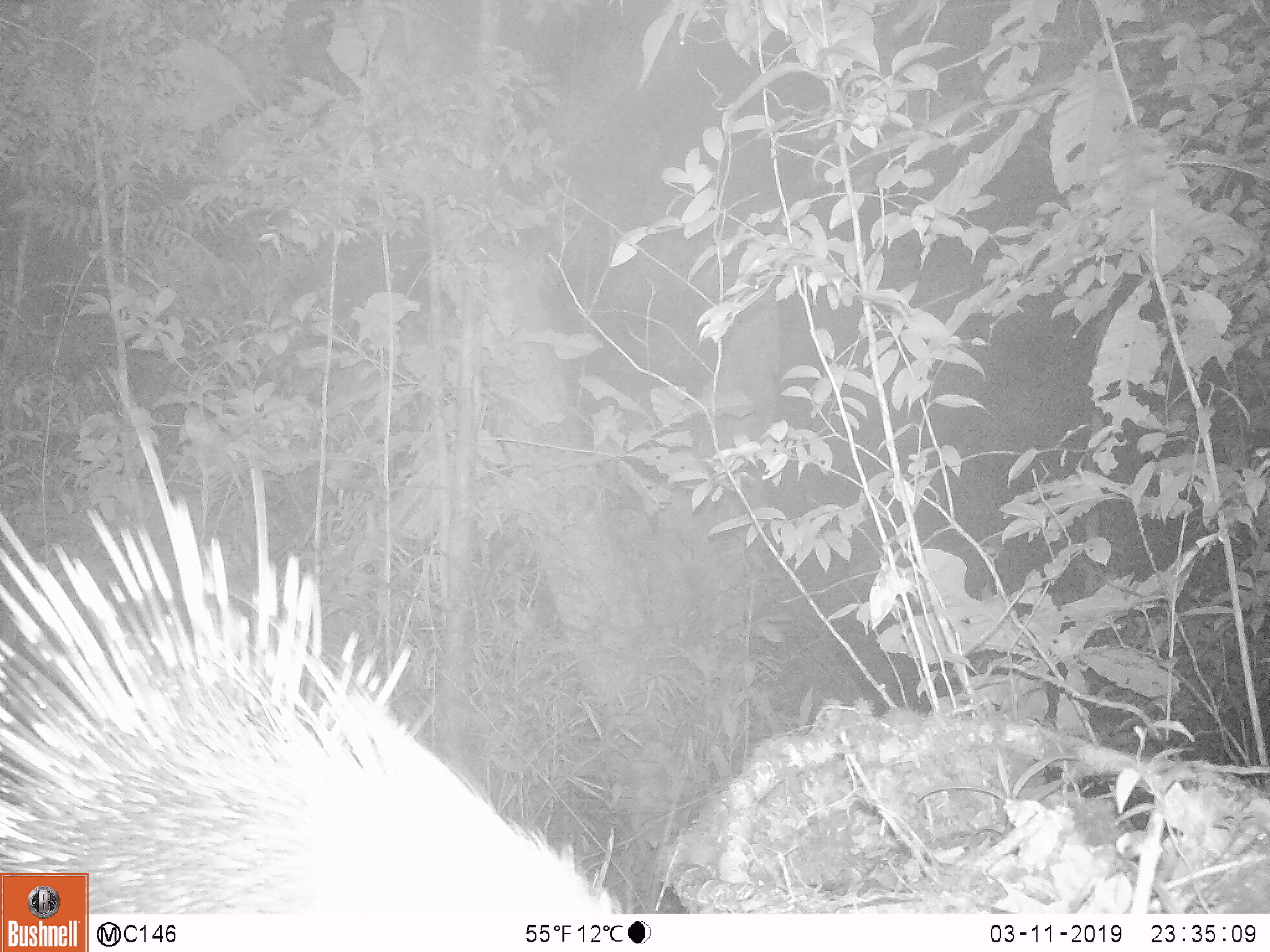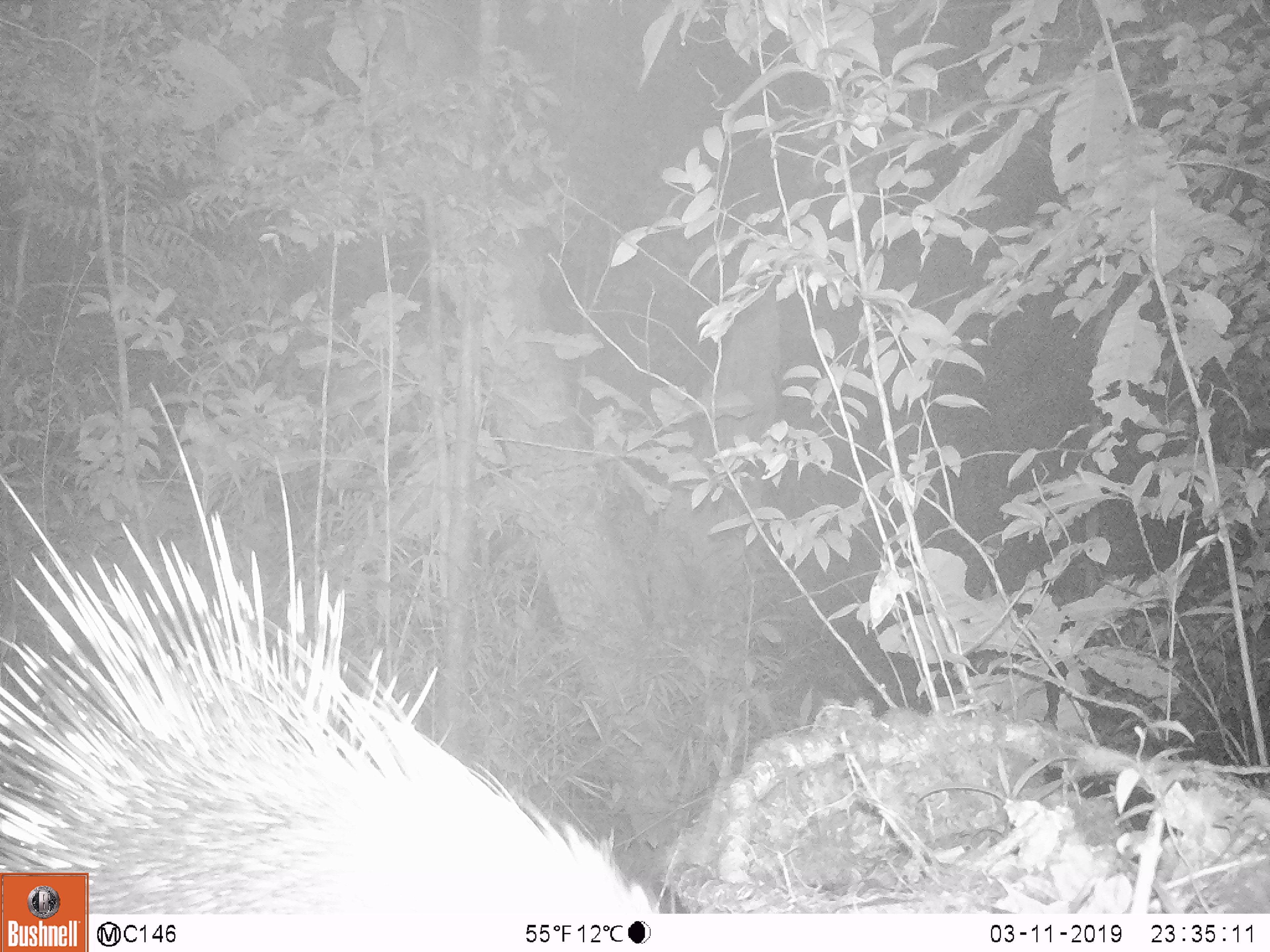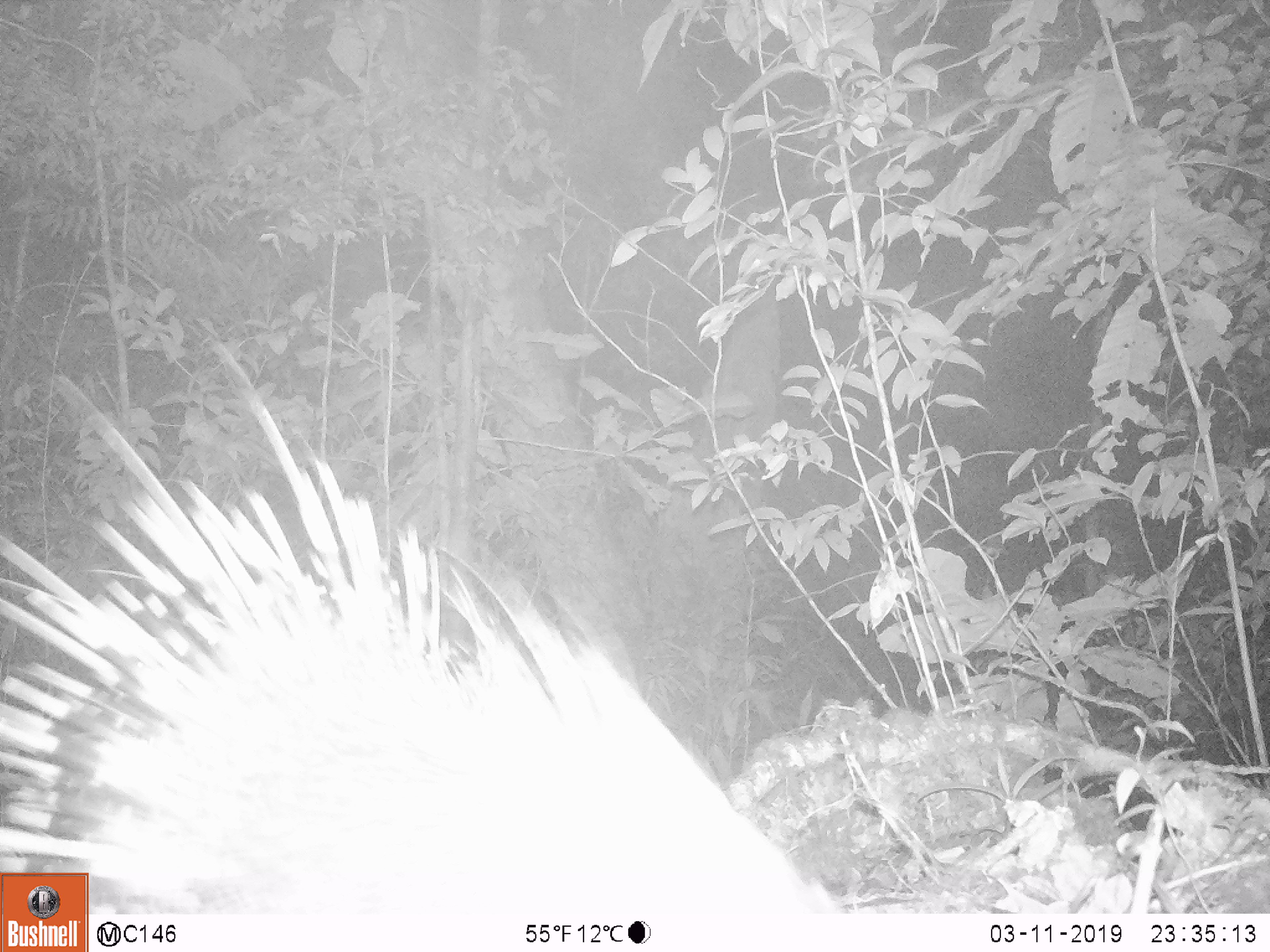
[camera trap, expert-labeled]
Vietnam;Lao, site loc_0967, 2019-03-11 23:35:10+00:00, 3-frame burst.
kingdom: Animalia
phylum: Chordata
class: Mammalia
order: Rodentia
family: Hystricidae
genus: Hystrix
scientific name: Hystrix brachyura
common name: malayan porcupine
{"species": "malayan porcupine (Hystrix brachyura)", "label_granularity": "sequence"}